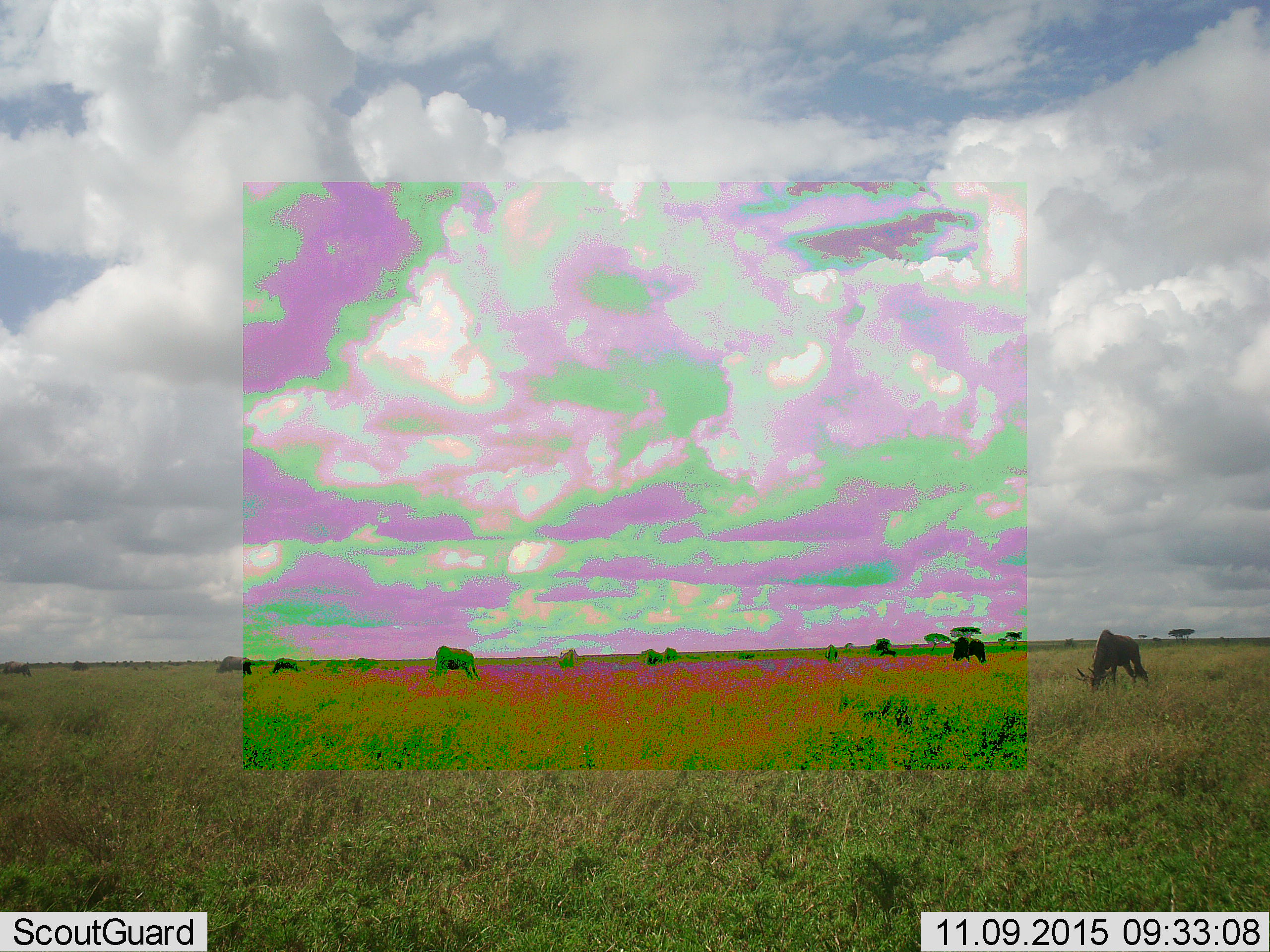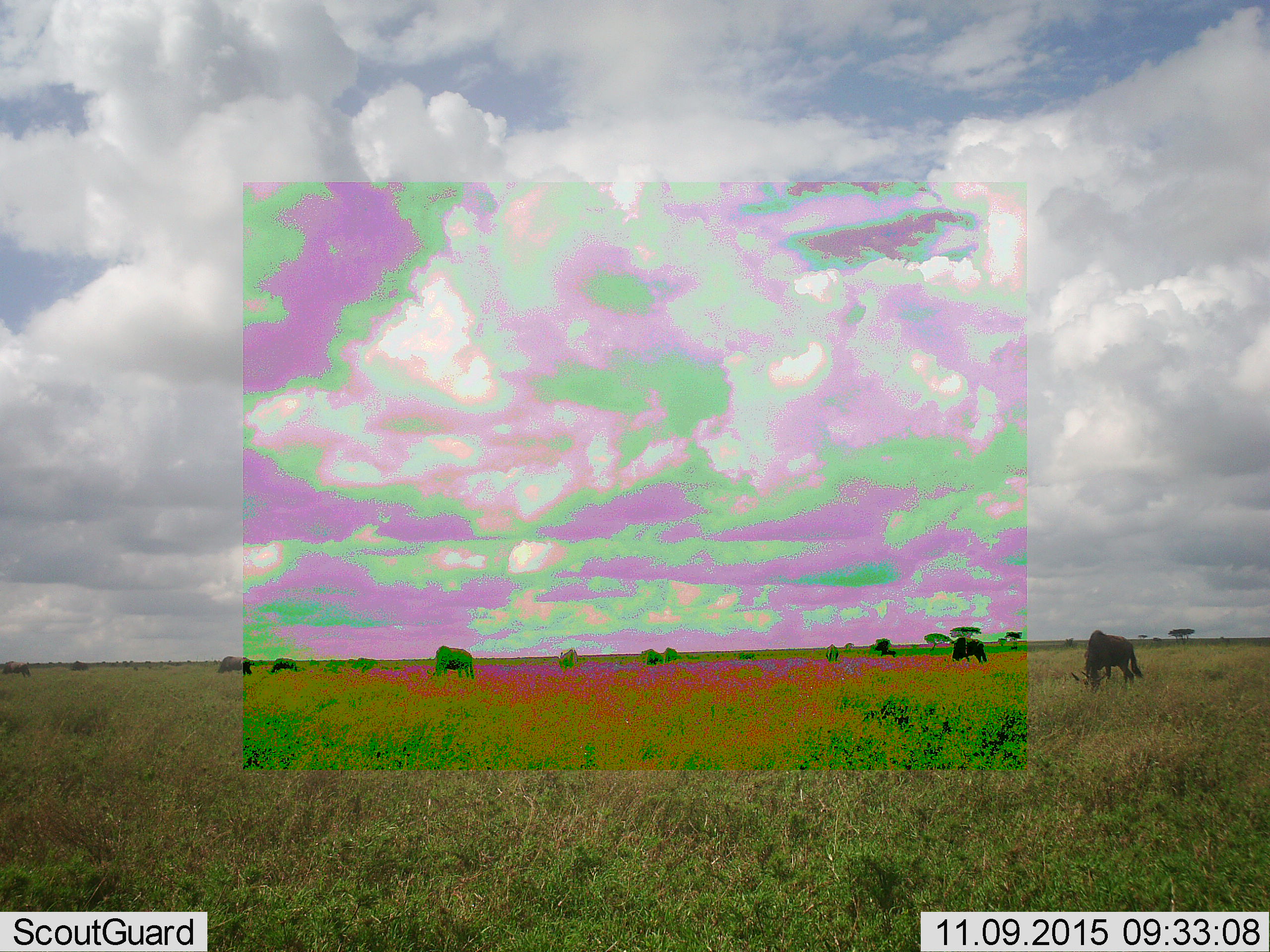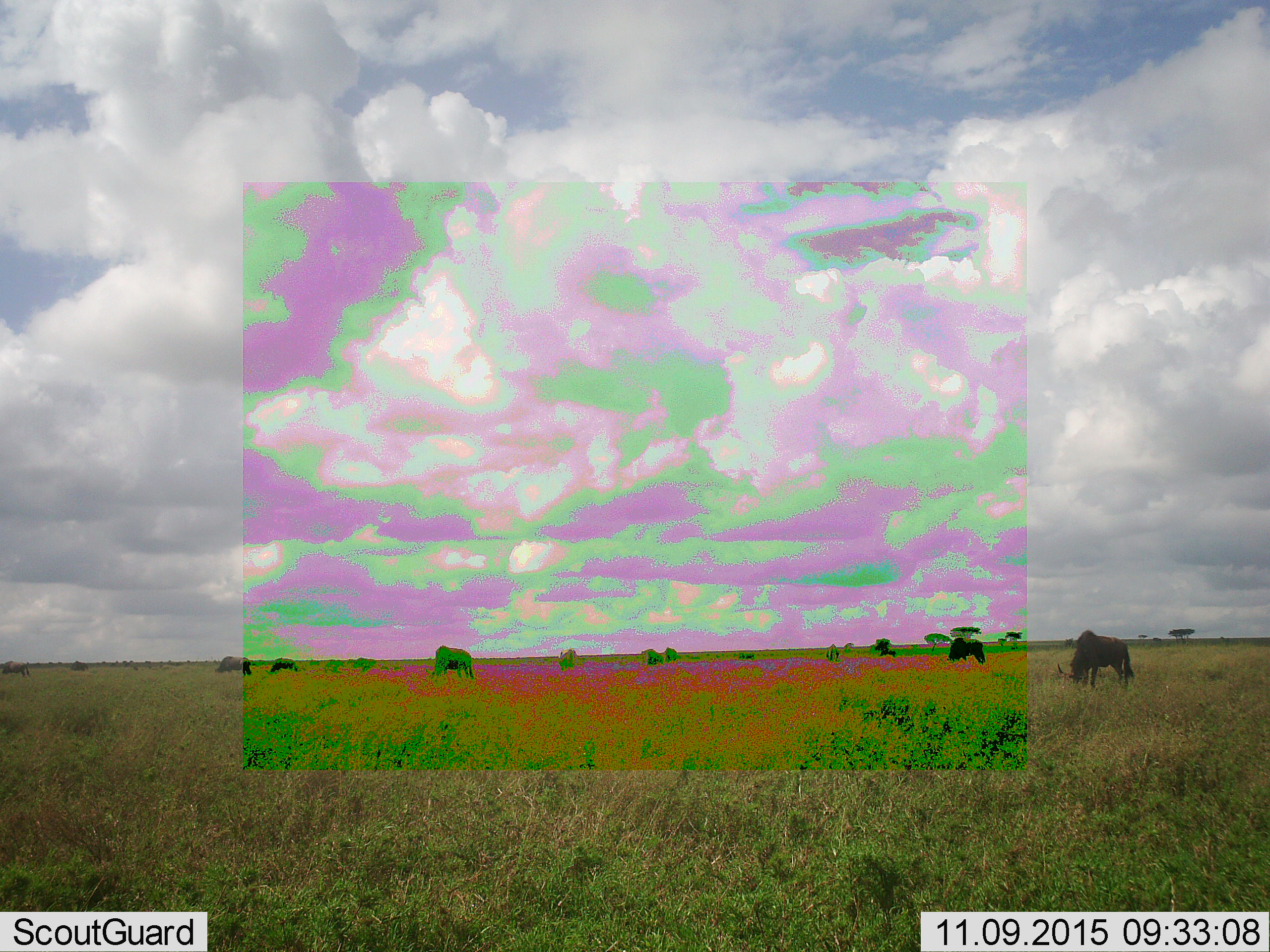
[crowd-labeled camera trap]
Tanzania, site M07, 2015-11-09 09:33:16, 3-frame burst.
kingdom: Animalia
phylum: Chordata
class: Mammalia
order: Artiodactyla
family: Bovidae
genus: Connochaetes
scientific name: Connochaetes taurinus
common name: blue wildebeest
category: wildebeest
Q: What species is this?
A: Wildebeest (blue wildebeest) (Connochaetes taurinus).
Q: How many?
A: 11-50.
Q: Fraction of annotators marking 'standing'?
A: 50%.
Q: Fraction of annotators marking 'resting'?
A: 12%.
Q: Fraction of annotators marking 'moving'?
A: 12%.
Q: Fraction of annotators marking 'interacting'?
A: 0%.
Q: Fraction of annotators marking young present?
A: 0%.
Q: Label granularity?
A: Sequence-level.